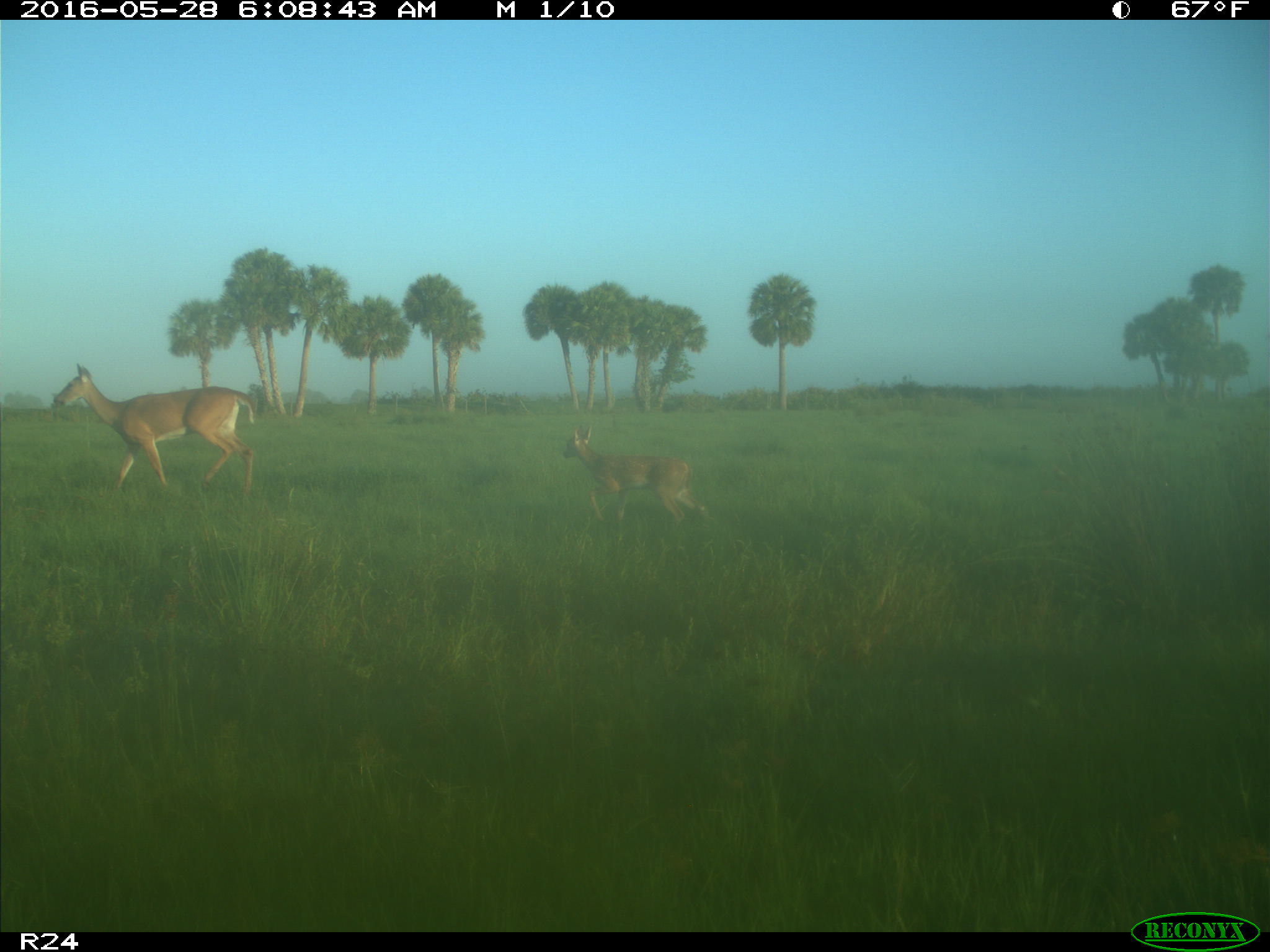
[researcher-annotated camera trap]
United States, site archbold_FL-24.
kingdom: Animalia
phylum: Chordata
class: Mammalia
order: Artiodactyla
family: Cervidae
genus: Odocoileus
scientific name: Odocoileus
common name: deer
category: unidentified deer